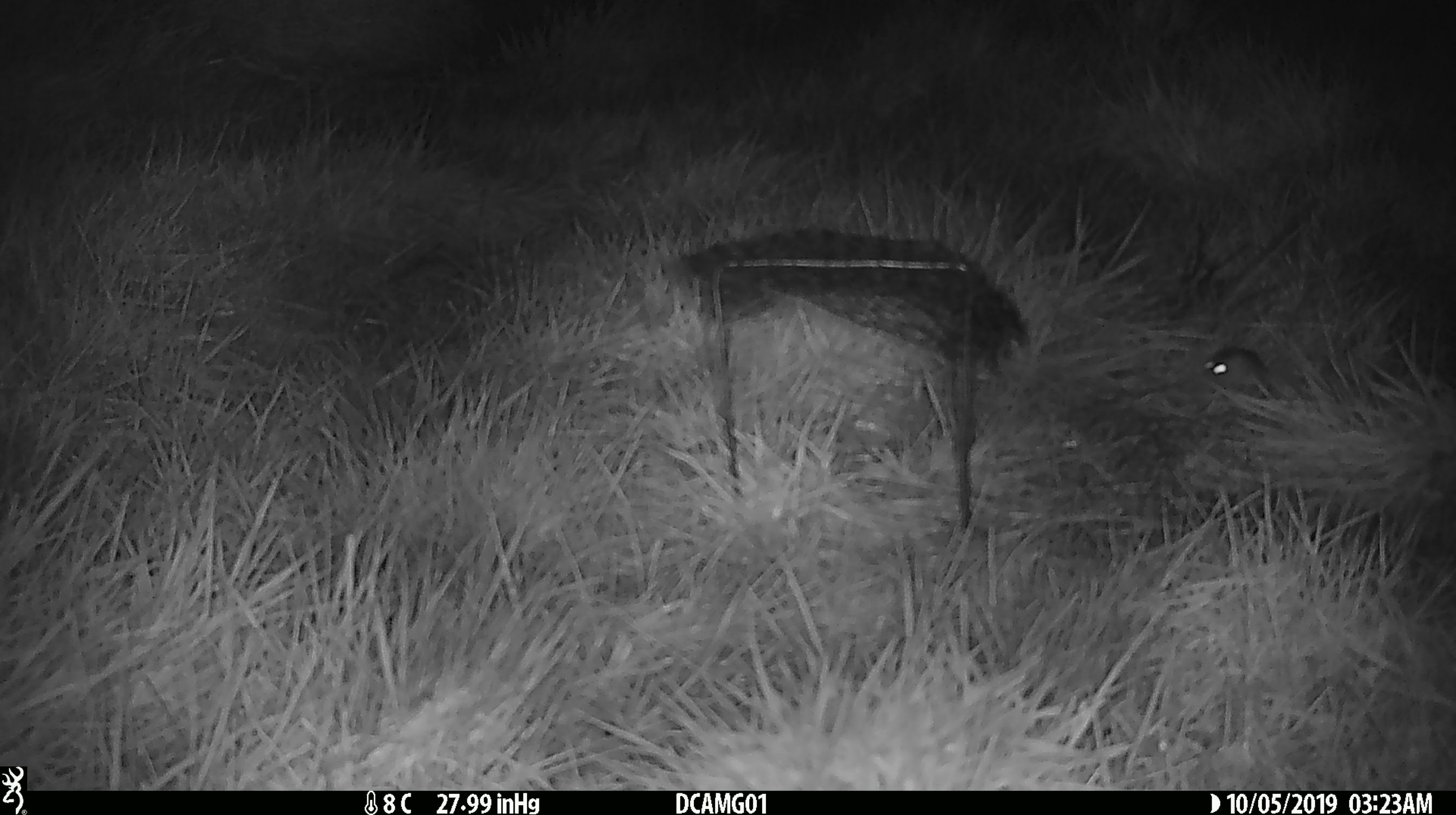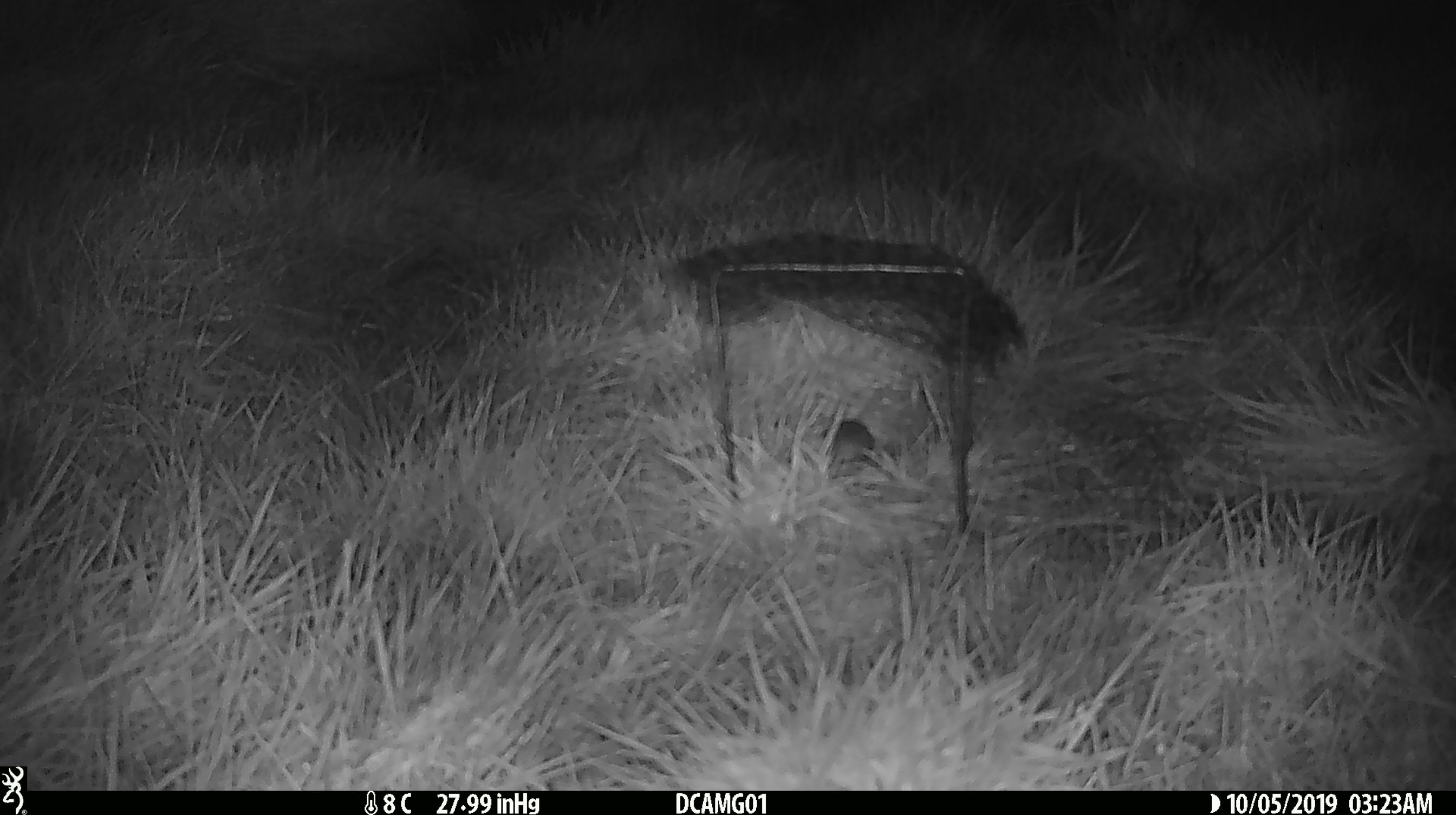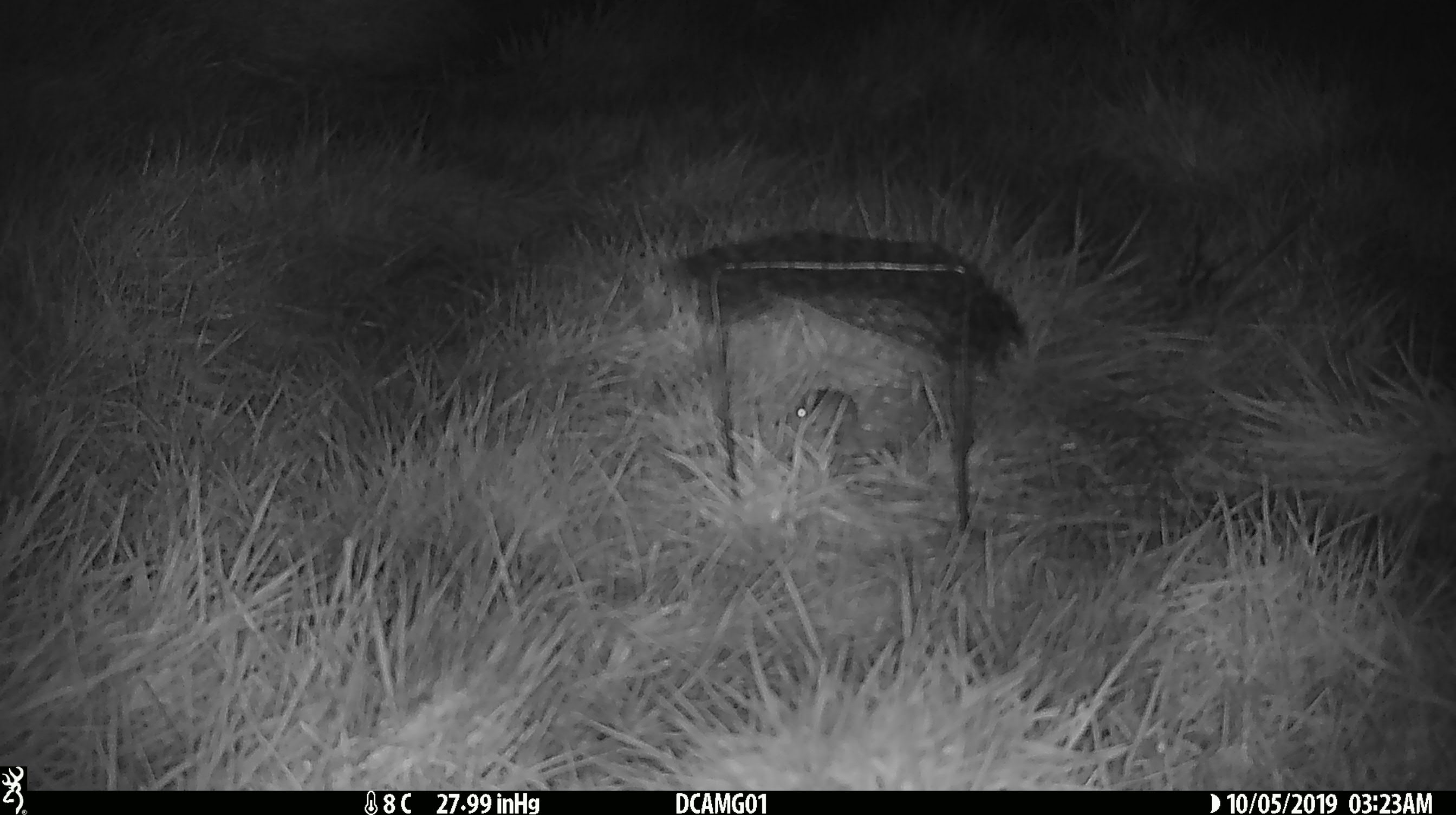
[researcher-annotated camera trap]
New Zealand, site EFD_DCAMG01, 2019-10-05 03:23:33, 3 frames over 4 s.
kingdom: Animalia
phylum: Chordata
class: Mammalia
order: Rodentia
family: Muridae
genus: Mus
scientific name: Mus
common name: mouse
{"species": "mouse (Mus)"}